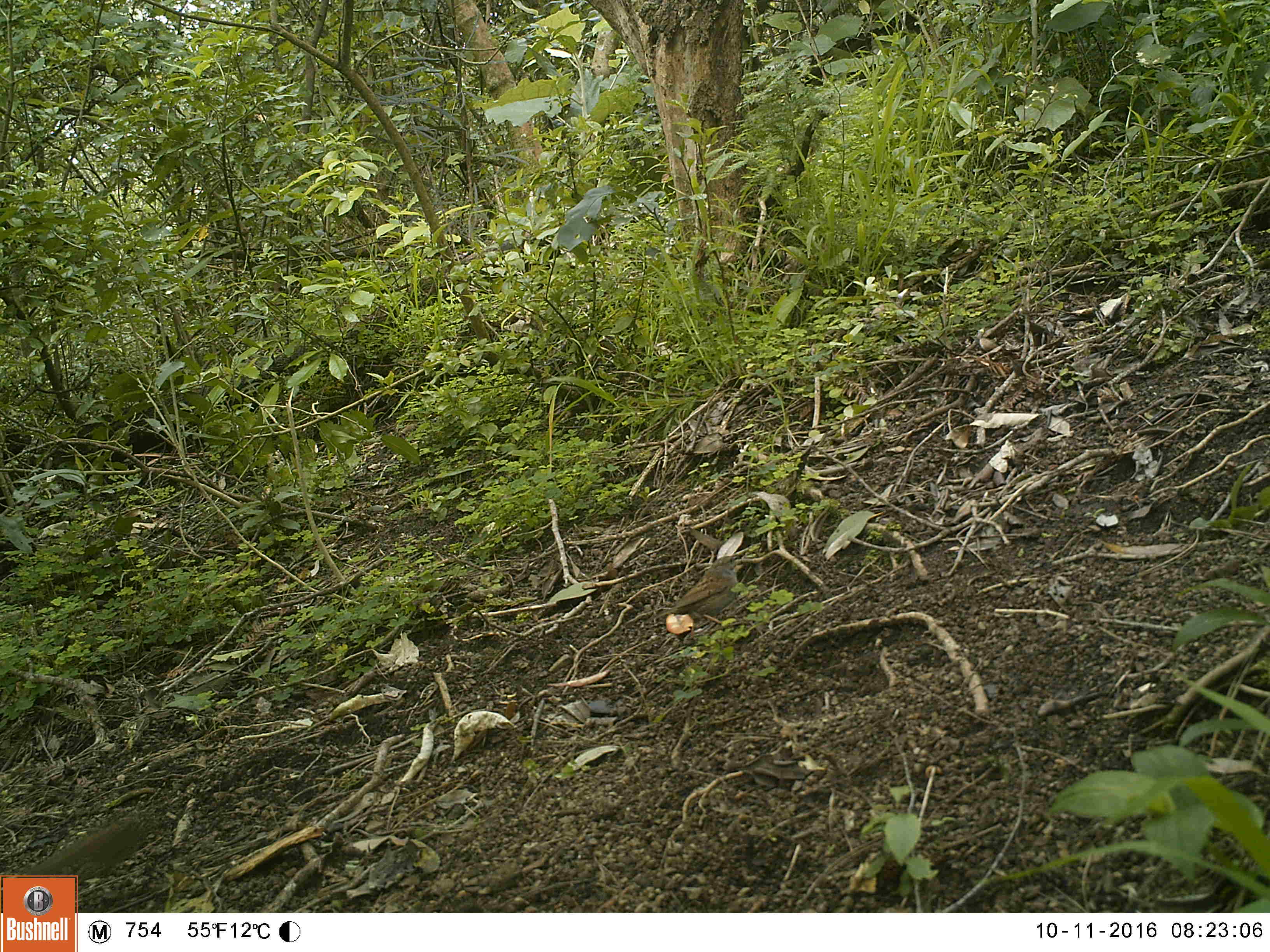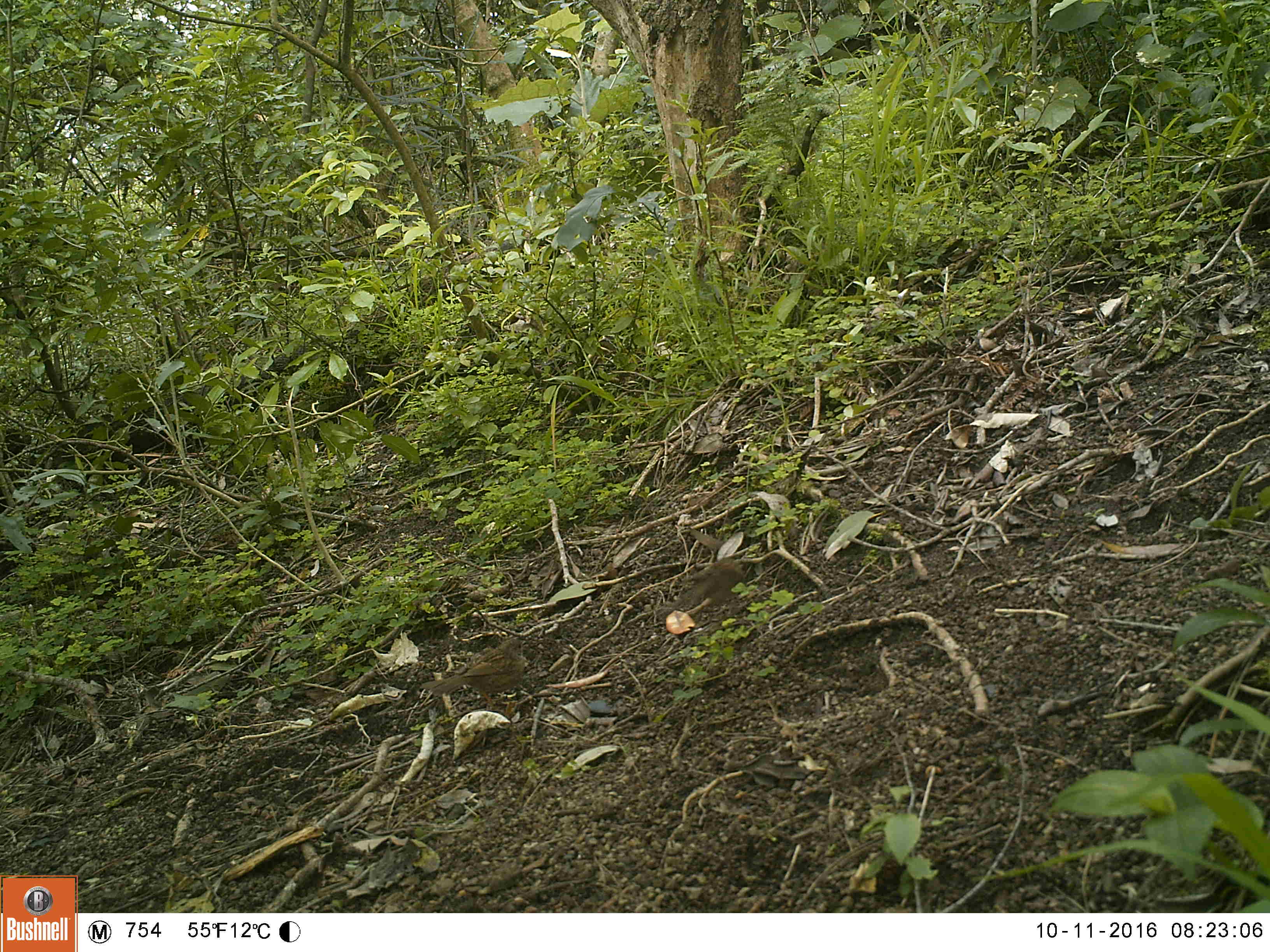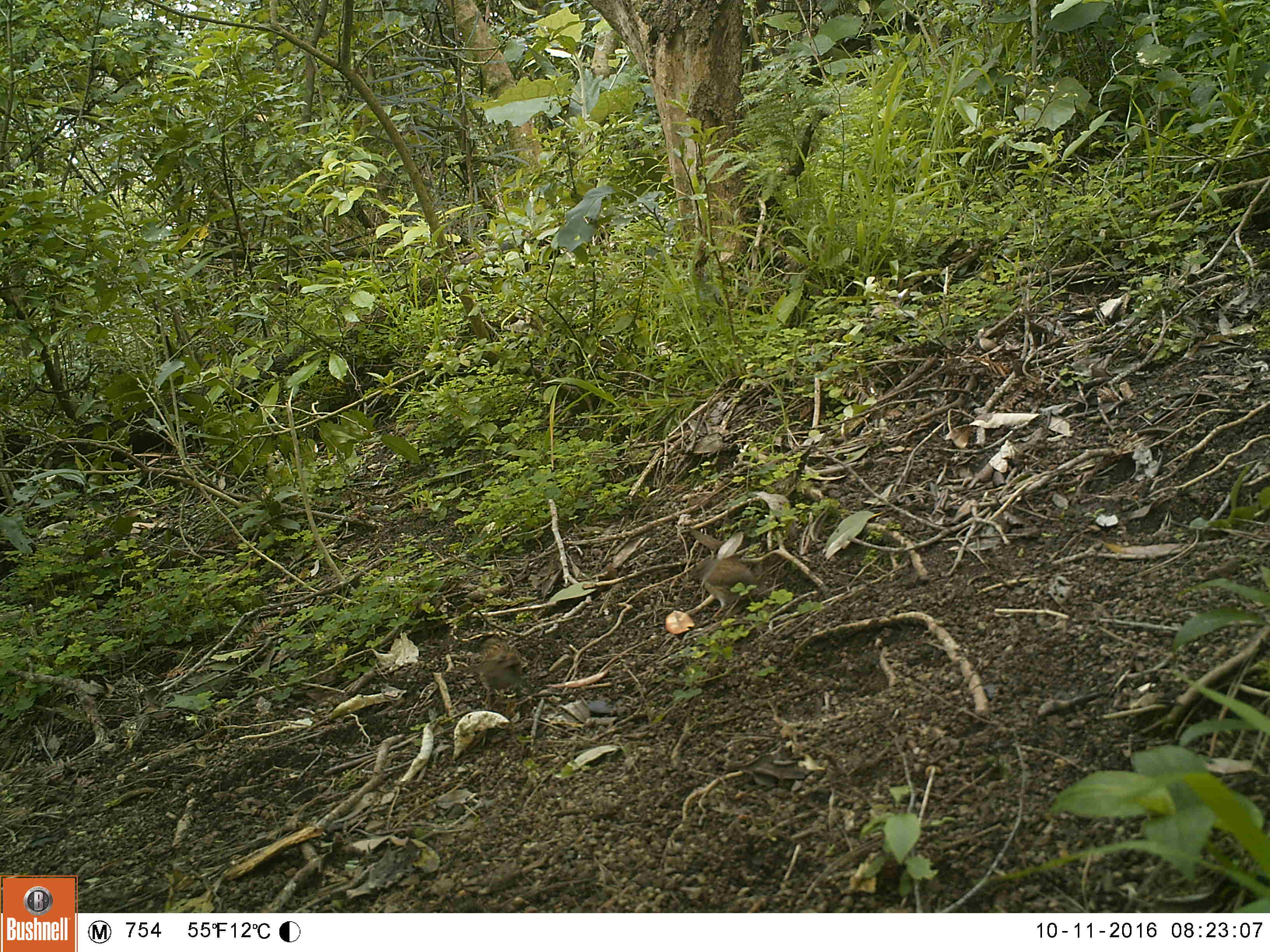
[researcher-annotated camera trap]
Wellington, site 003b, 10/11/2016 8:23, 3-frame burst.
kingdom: Animalia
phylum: Chordata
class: Aves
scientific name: Aves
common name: bird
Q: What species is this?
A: Bird (Aves).